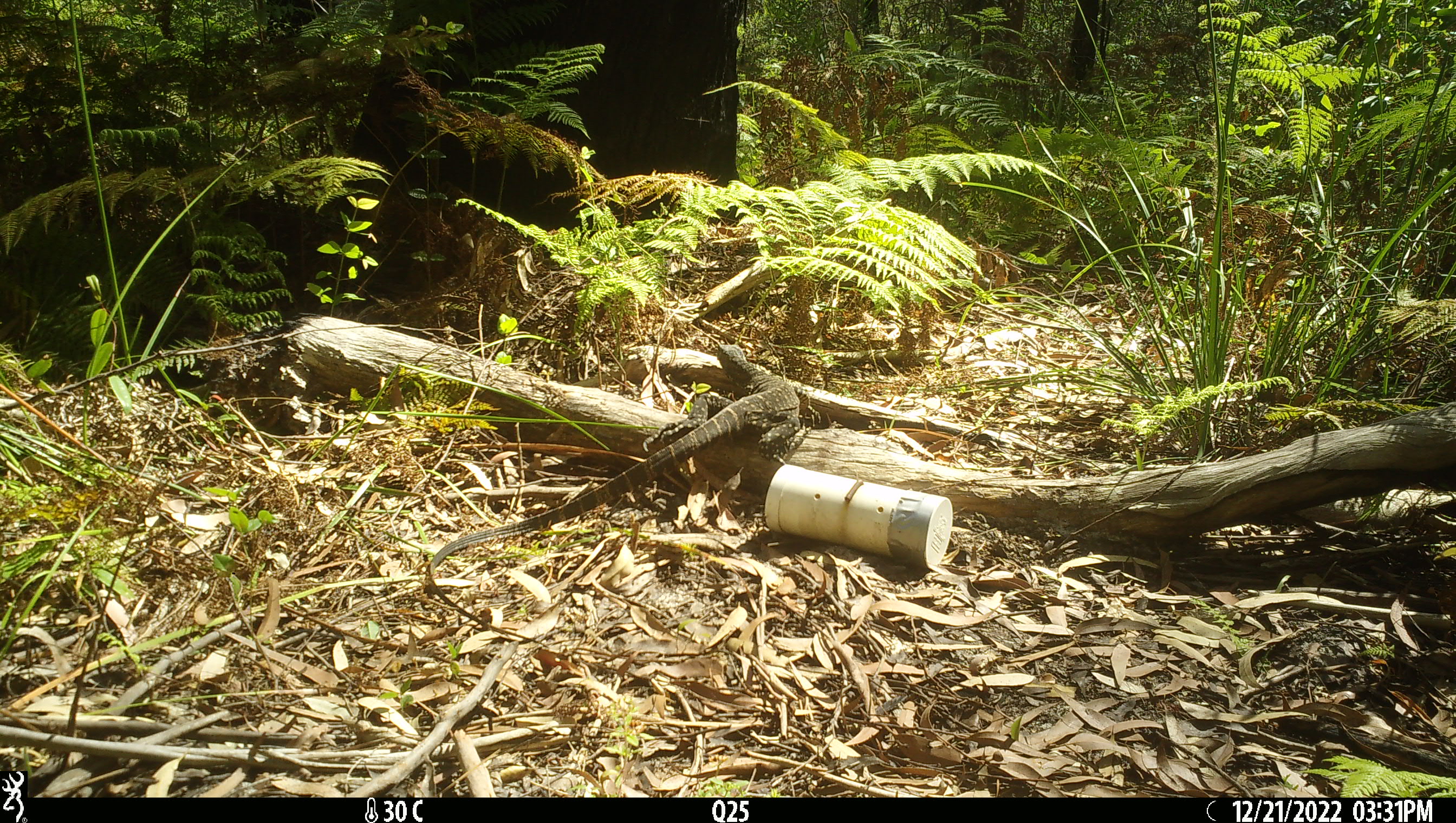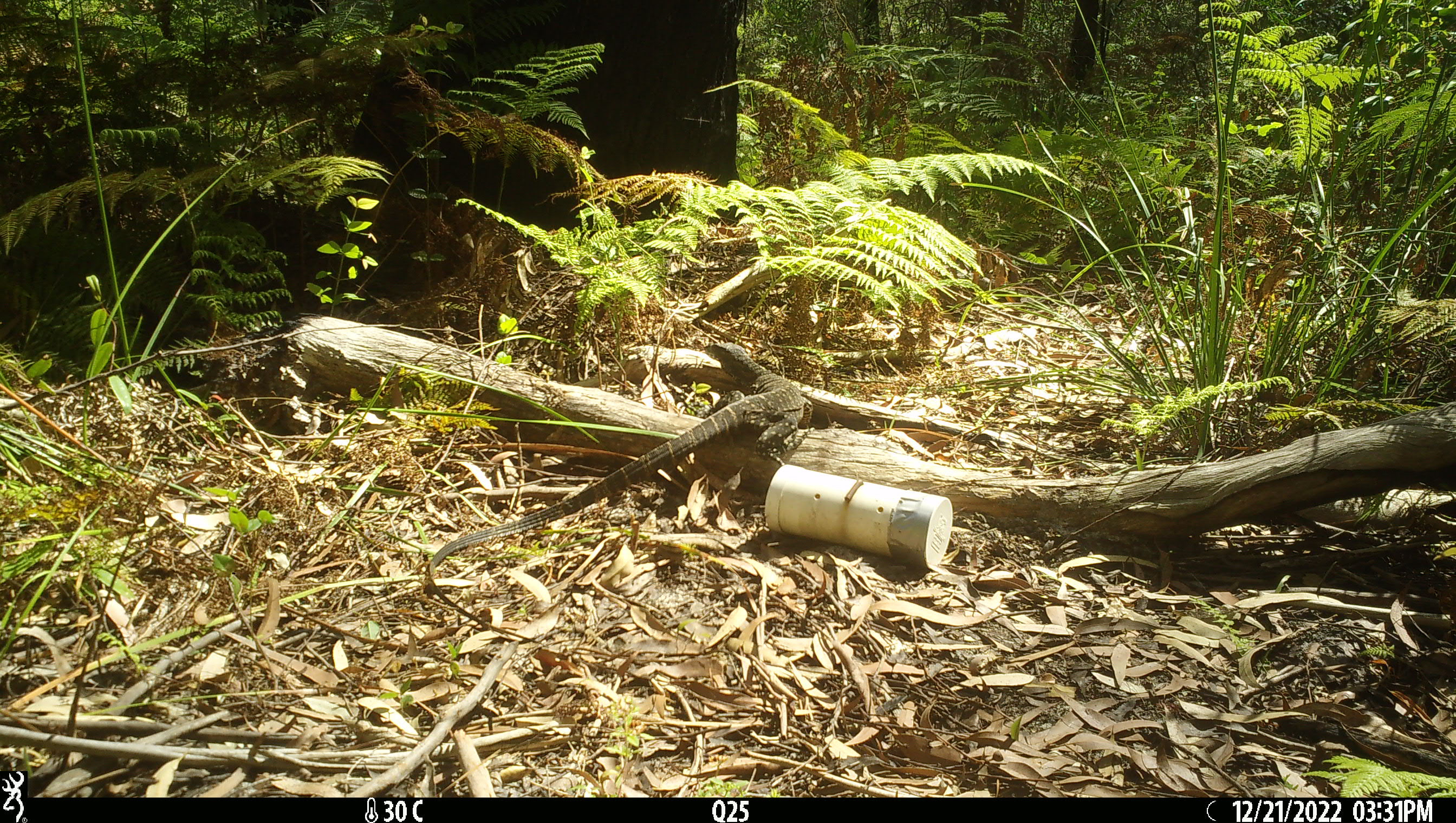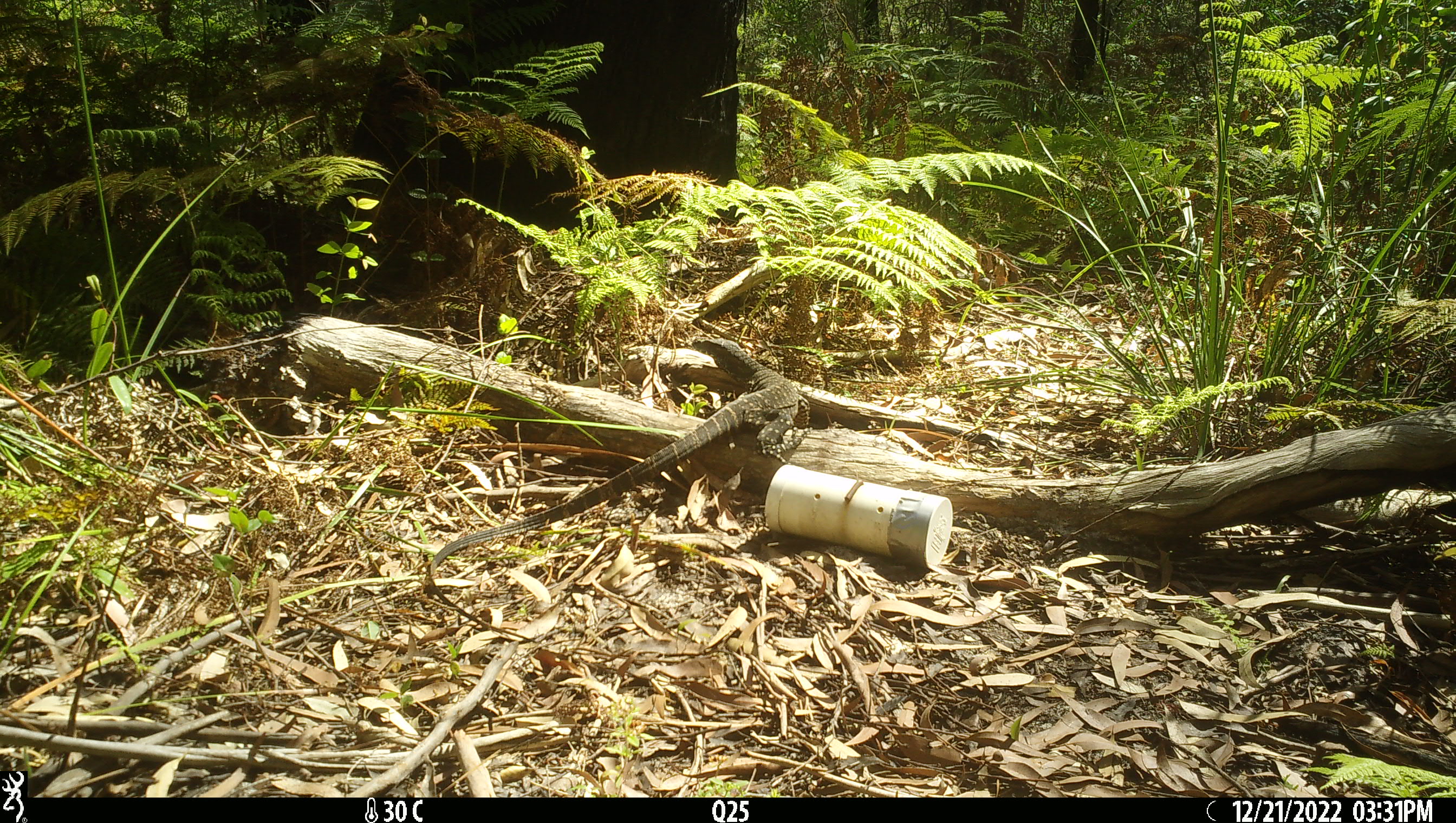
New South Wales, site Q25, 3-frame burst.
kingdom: Animalia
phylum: Chordata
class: Reptilia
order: Squamata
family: Varanidae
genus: Varanus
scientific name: Varanus varius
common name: lace monitor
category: goanna